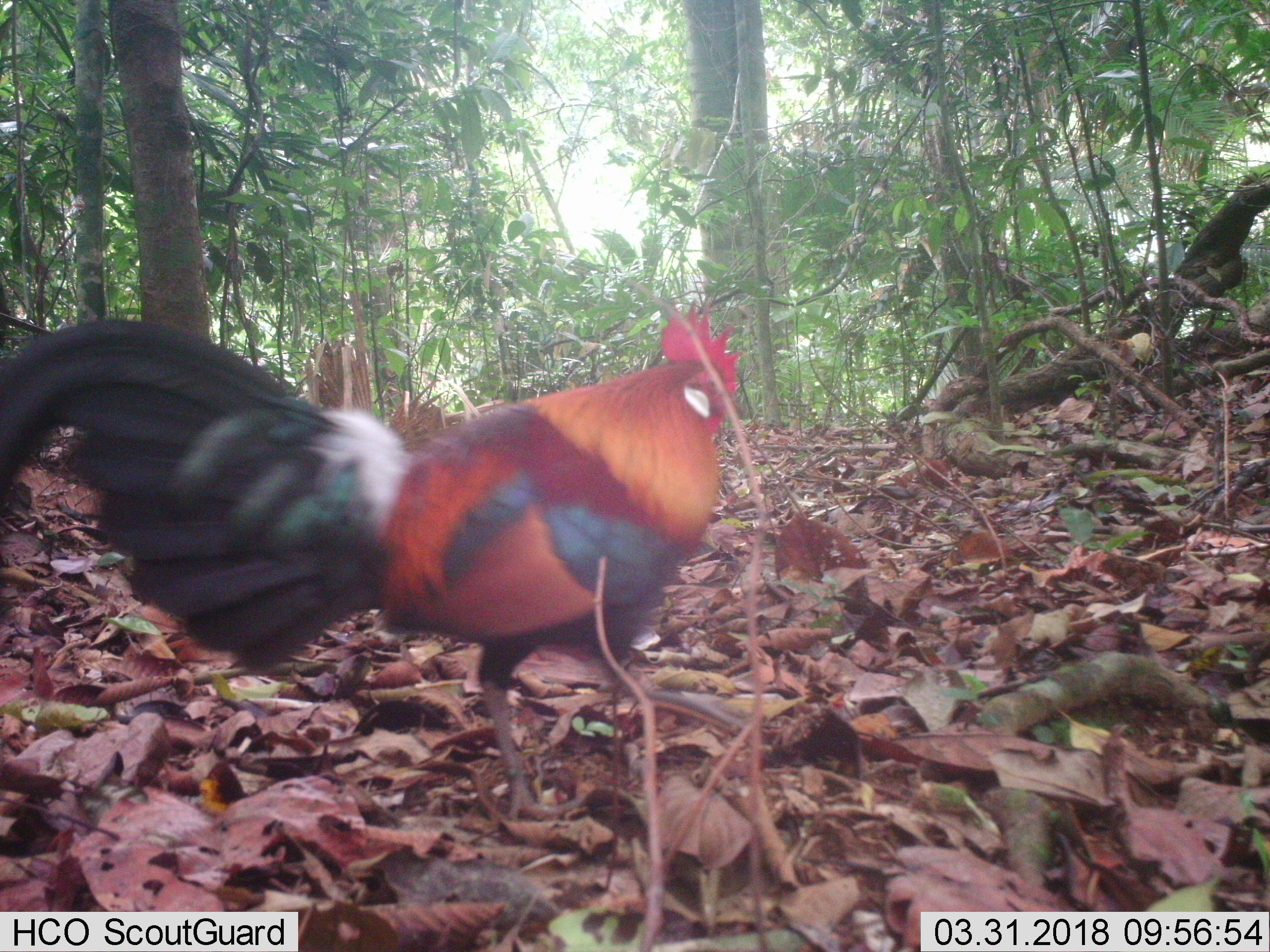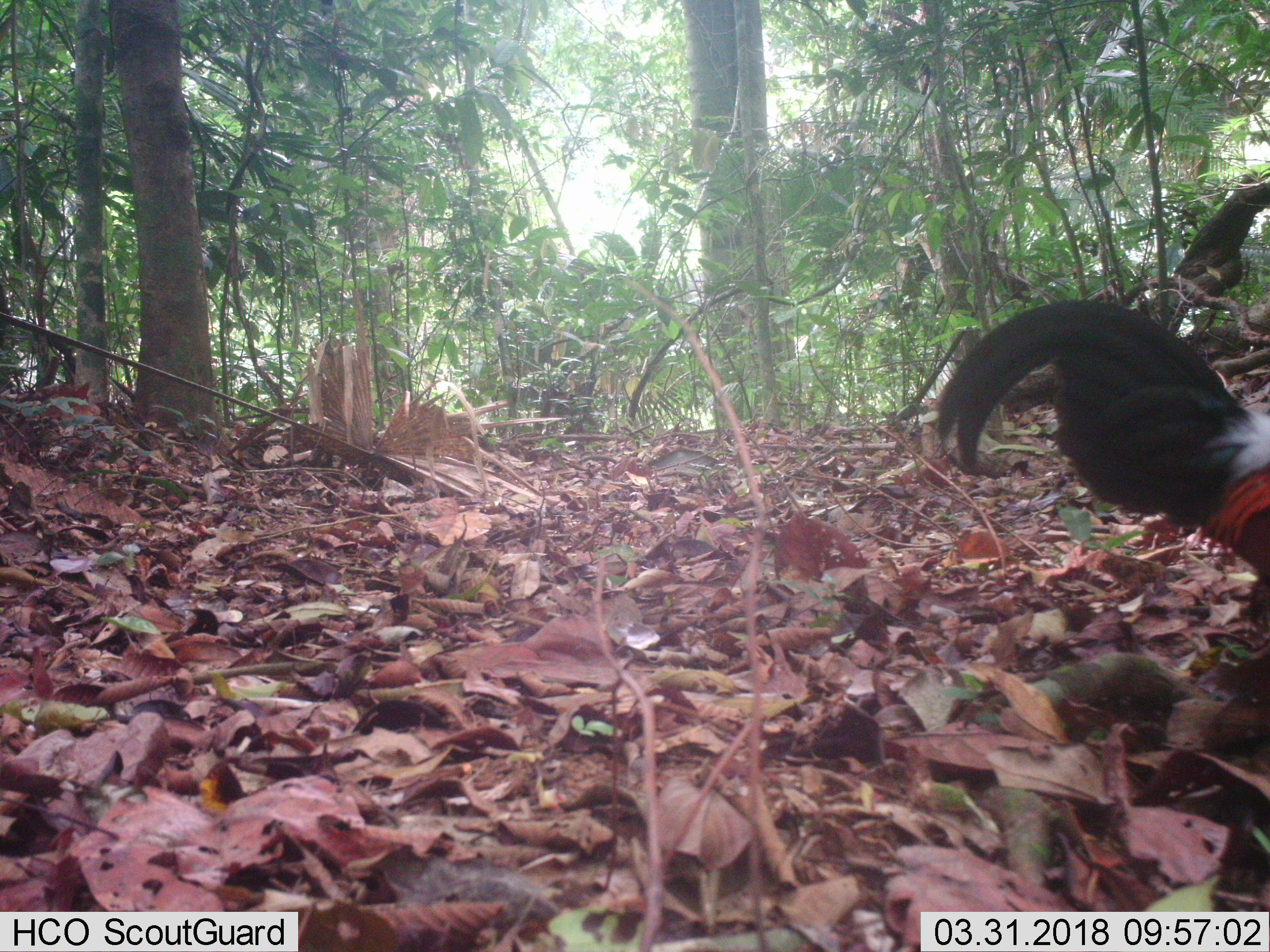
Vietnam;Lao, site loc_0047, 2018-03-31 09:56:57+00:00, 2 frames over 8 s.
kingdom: Animalia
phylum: Chordata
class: Aves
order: Galliformes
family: Phasianidae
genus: Gallus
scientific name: Gallus gallus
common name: red junglefowl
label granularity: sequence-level